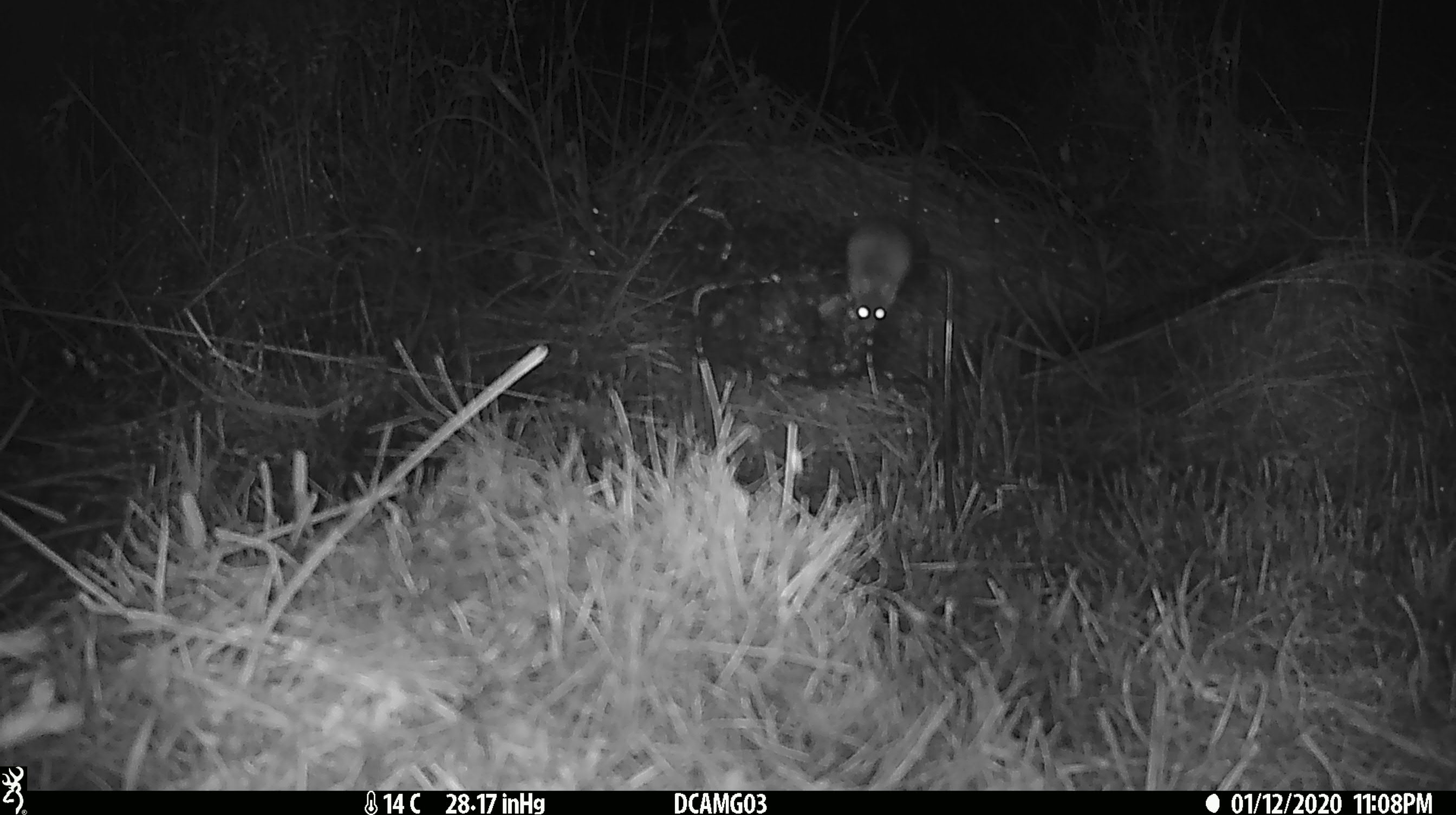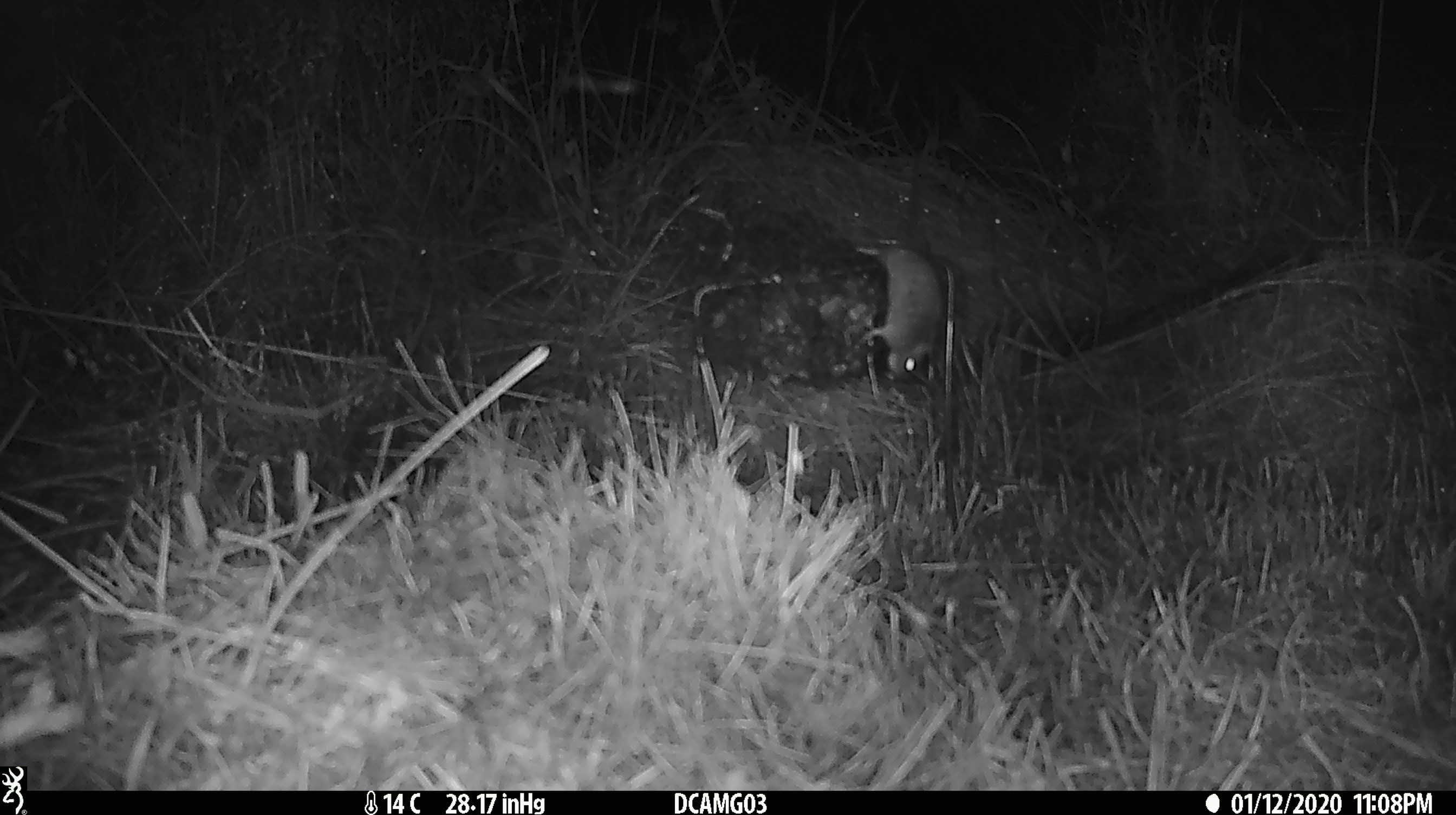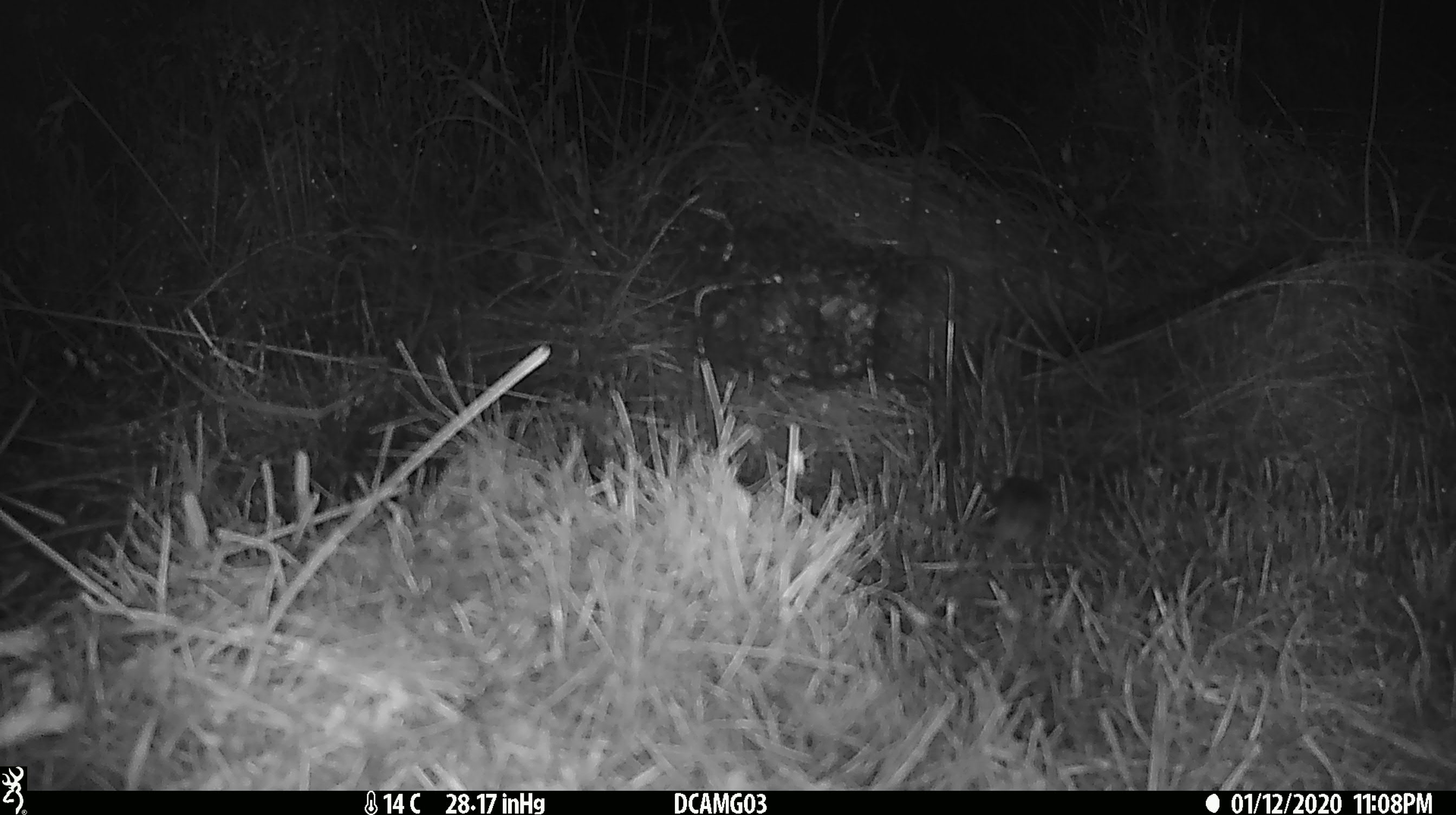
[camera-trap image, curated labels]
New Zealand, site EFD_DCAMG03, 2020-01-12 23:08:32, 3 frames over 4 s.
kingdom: Animalia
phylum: Chordata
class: Mammalia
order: Rodentia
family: Muridae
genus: Mus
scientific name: Mus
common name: mouse